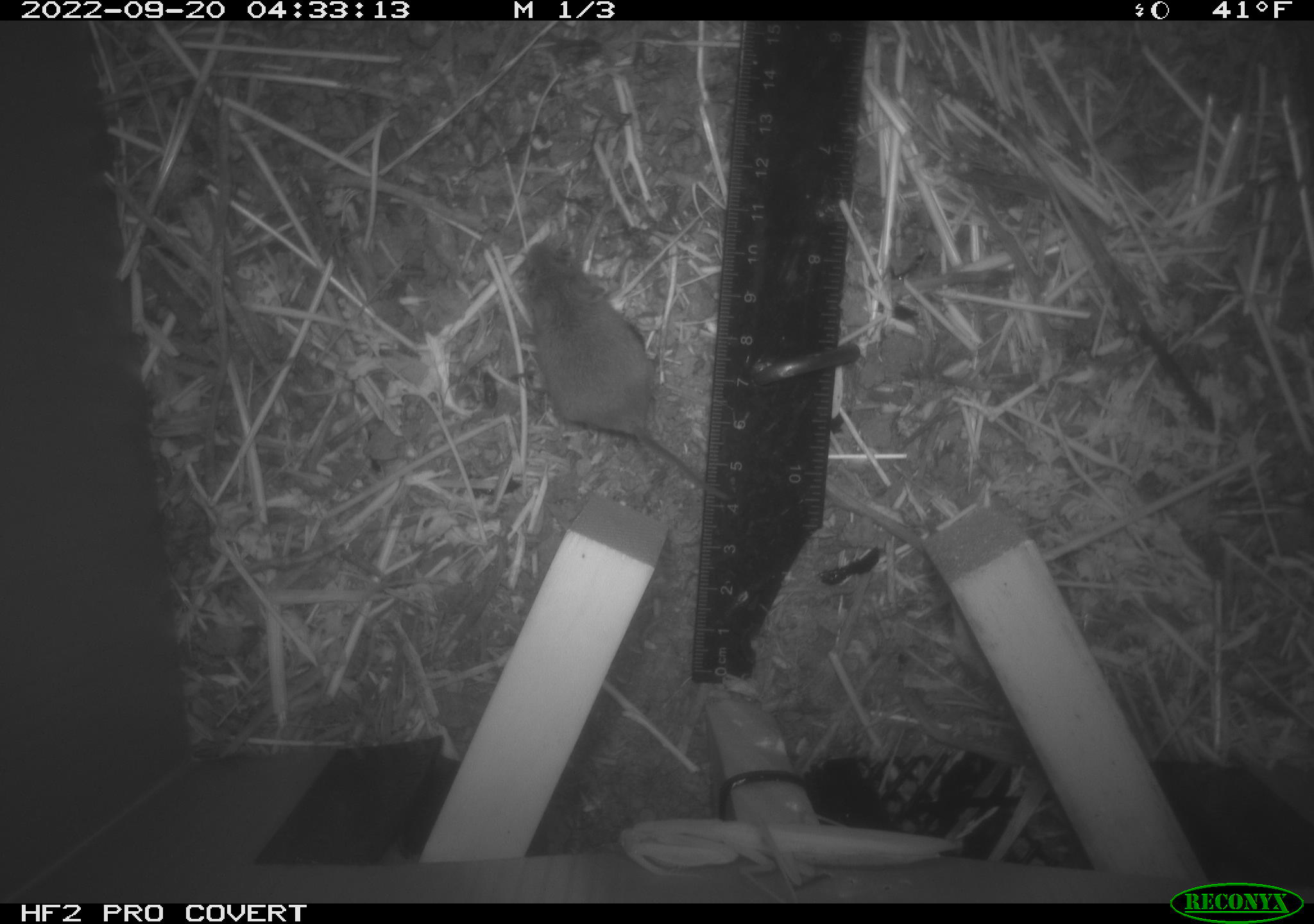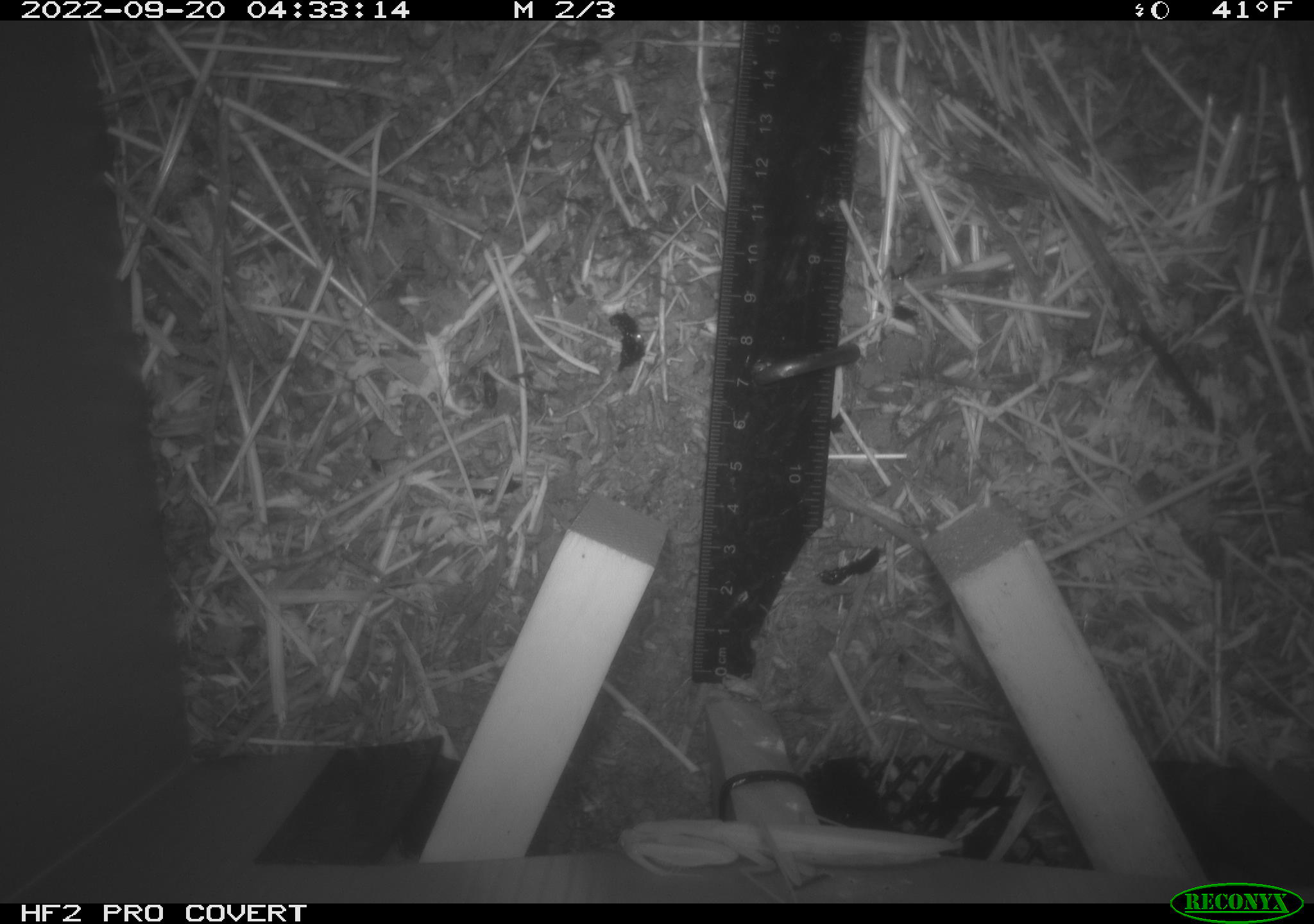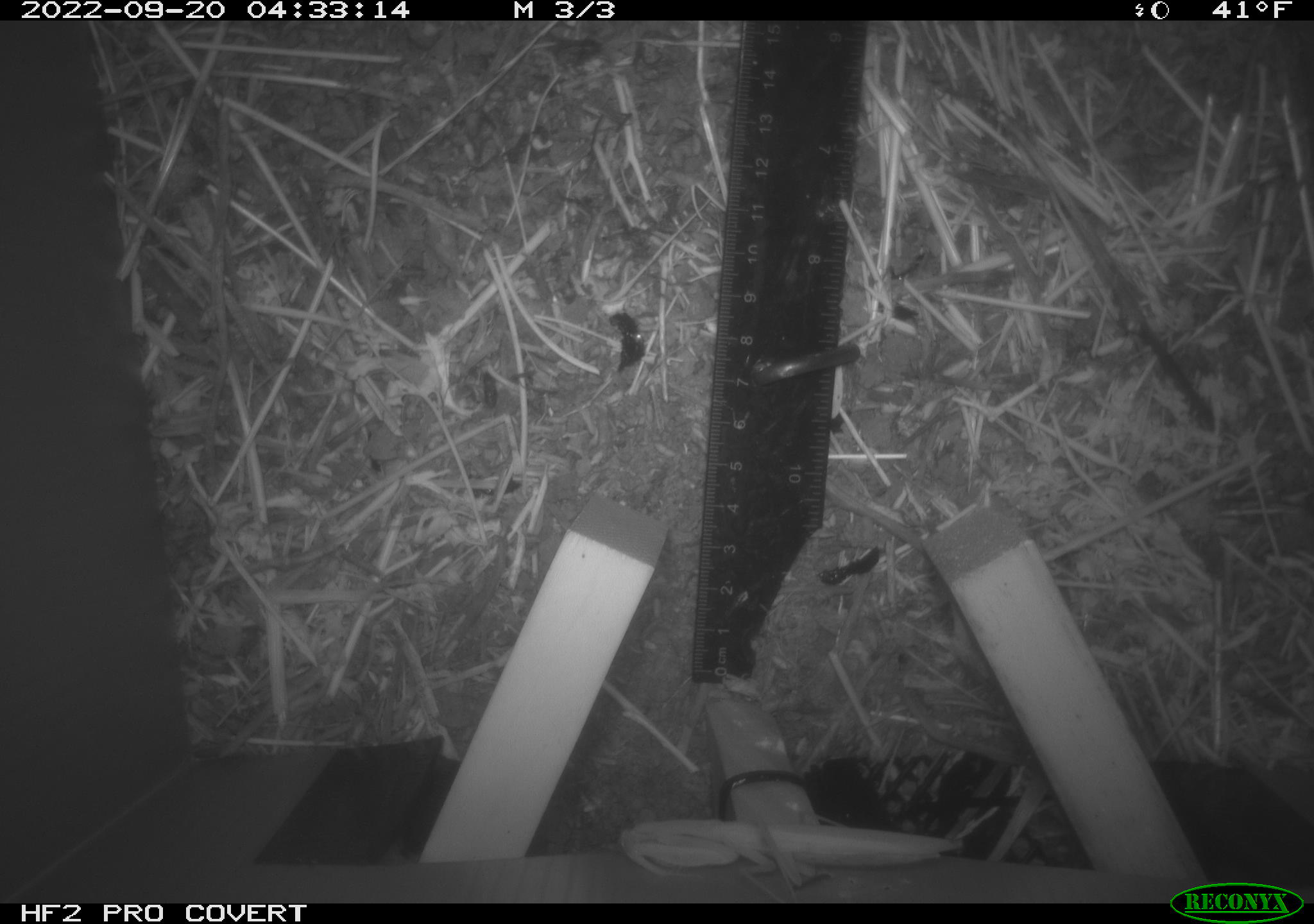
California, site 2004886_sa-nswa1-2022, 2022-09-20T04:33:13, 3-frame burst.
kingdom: Animalia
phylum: Chordata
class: Mammalia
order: Rodentia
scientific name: Rodentia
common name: rodent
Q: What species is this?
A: Rodent (Rodentia).